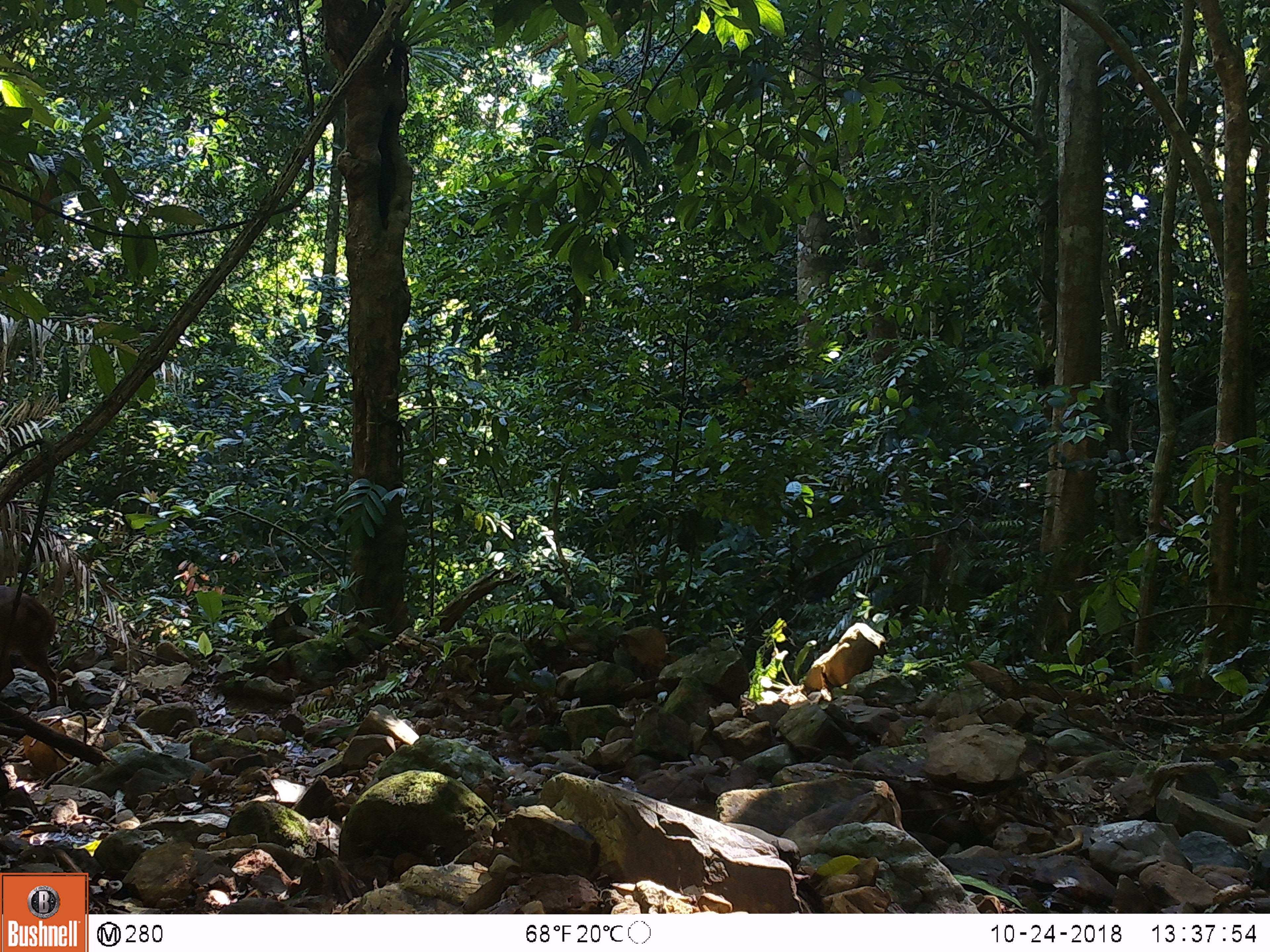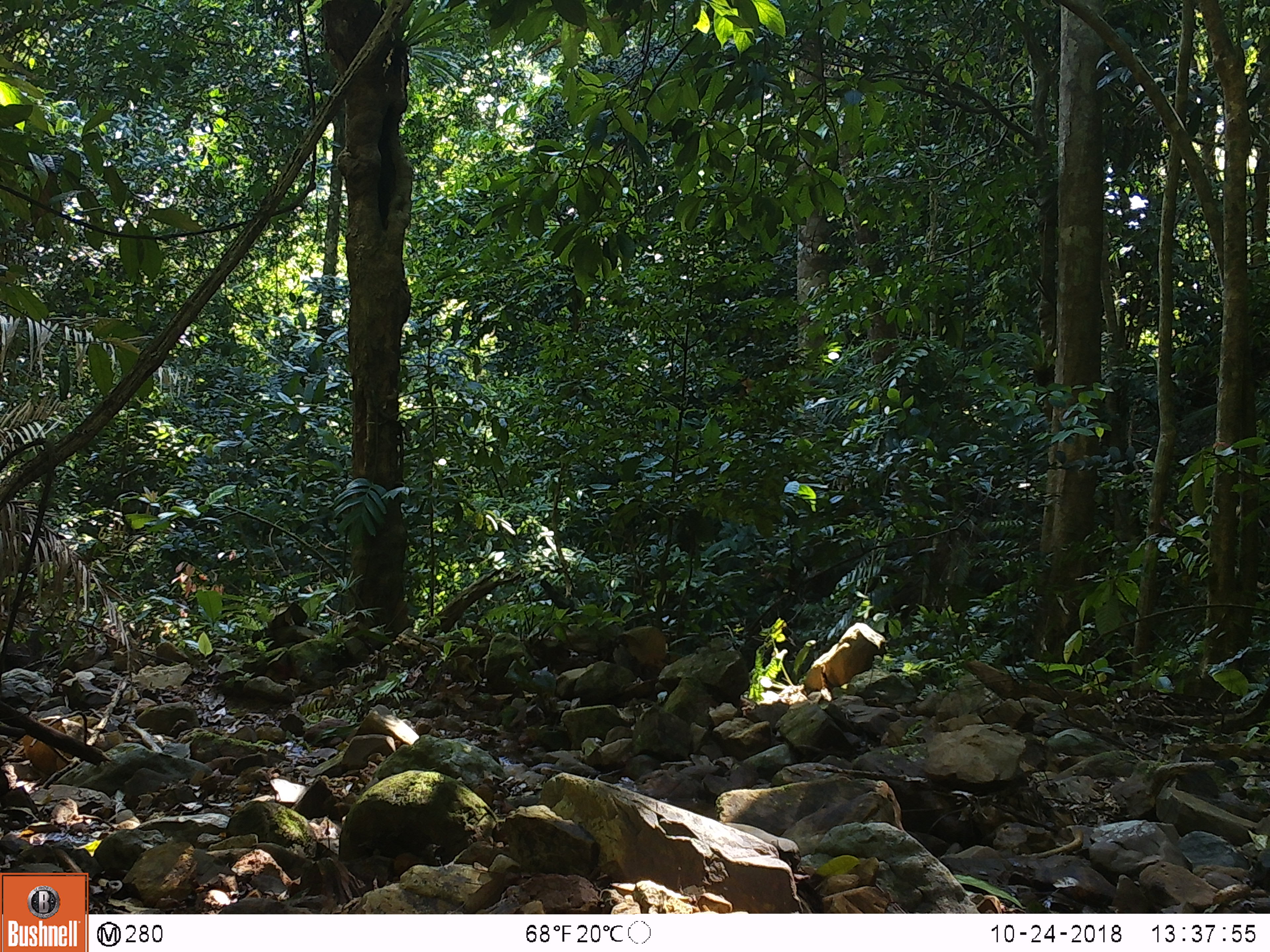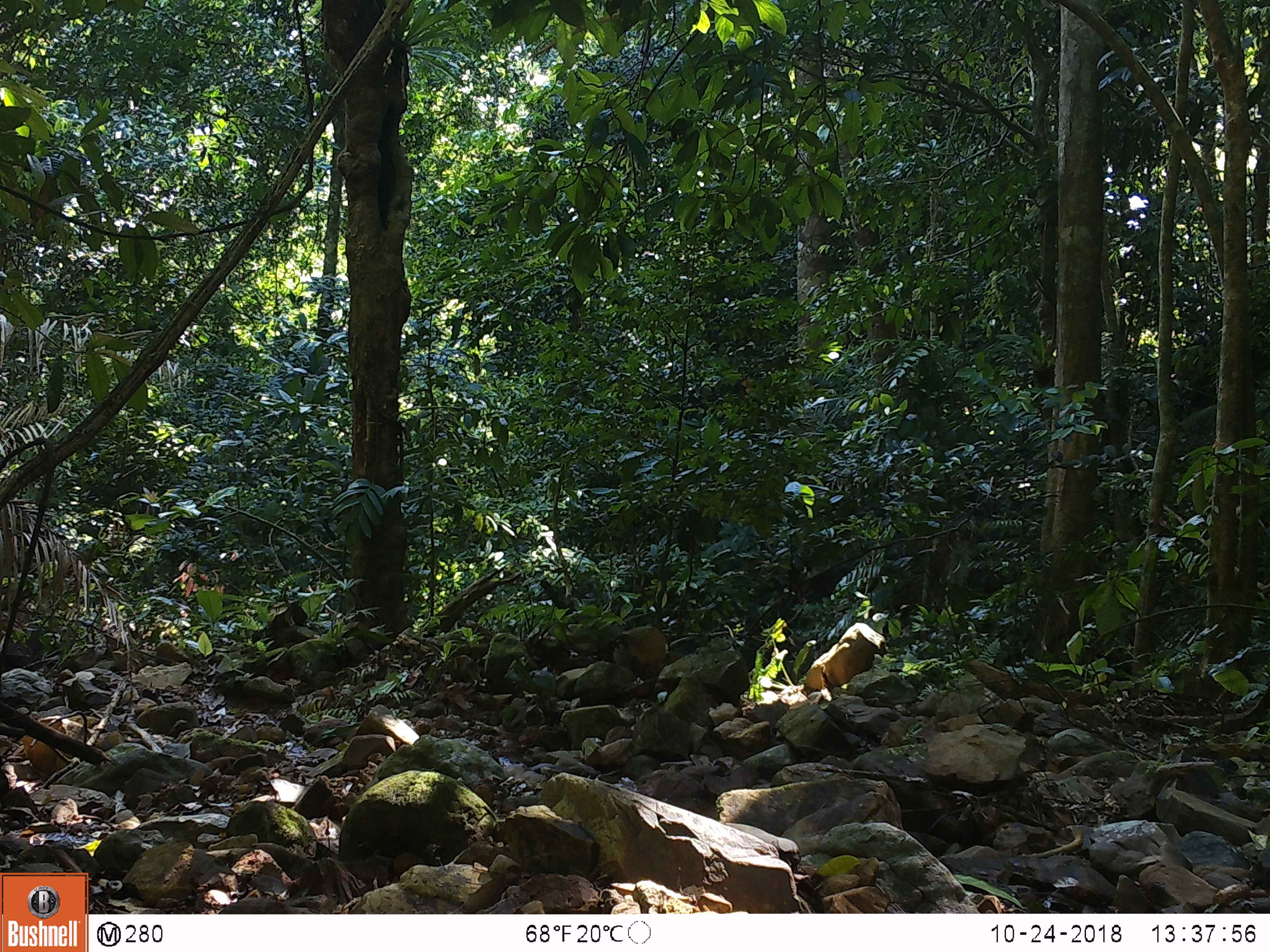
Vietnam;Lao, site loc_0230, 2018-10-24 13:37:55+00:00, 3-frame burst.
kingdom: Animalia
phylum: Chordata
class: Mammalia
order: Artiodactyla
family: Cervidae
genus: Muntiacus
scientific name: Muntiacus vuquangensis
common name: large-antlered muntjac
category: large antlered muntjac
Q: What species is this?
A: Large antlered muntjac (large-antlered muntjac) (Muntiacus vuquangensis).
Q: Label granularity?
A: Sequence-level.